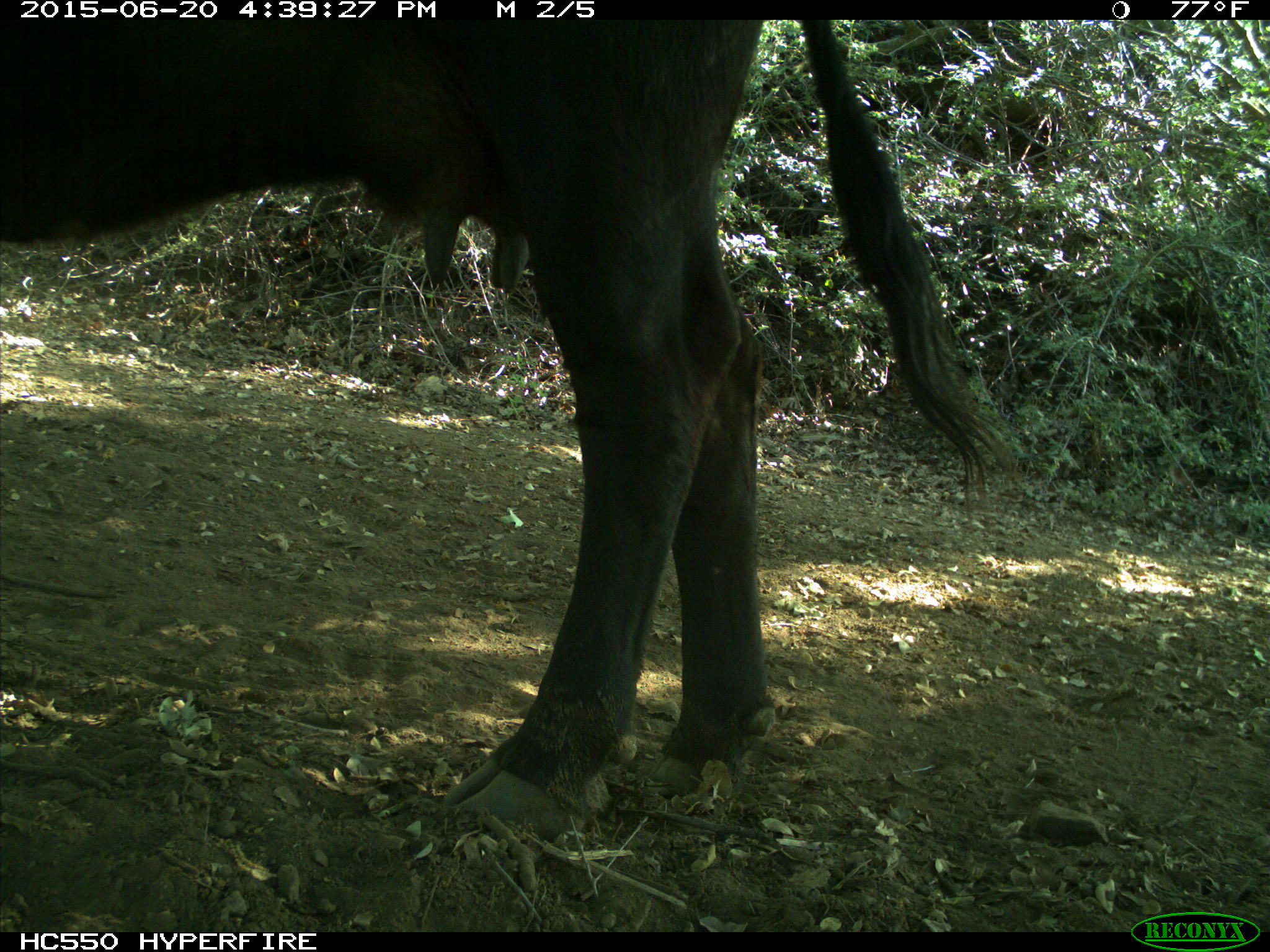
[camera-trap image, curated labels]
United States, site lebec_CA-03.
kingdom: Animalia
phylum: Chordata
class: Mammalia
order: Artiodactyla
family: Bovidae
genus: Bos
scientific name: Bos taurus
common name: domestic cow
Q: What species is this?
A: Bos taurus (domestic cow).